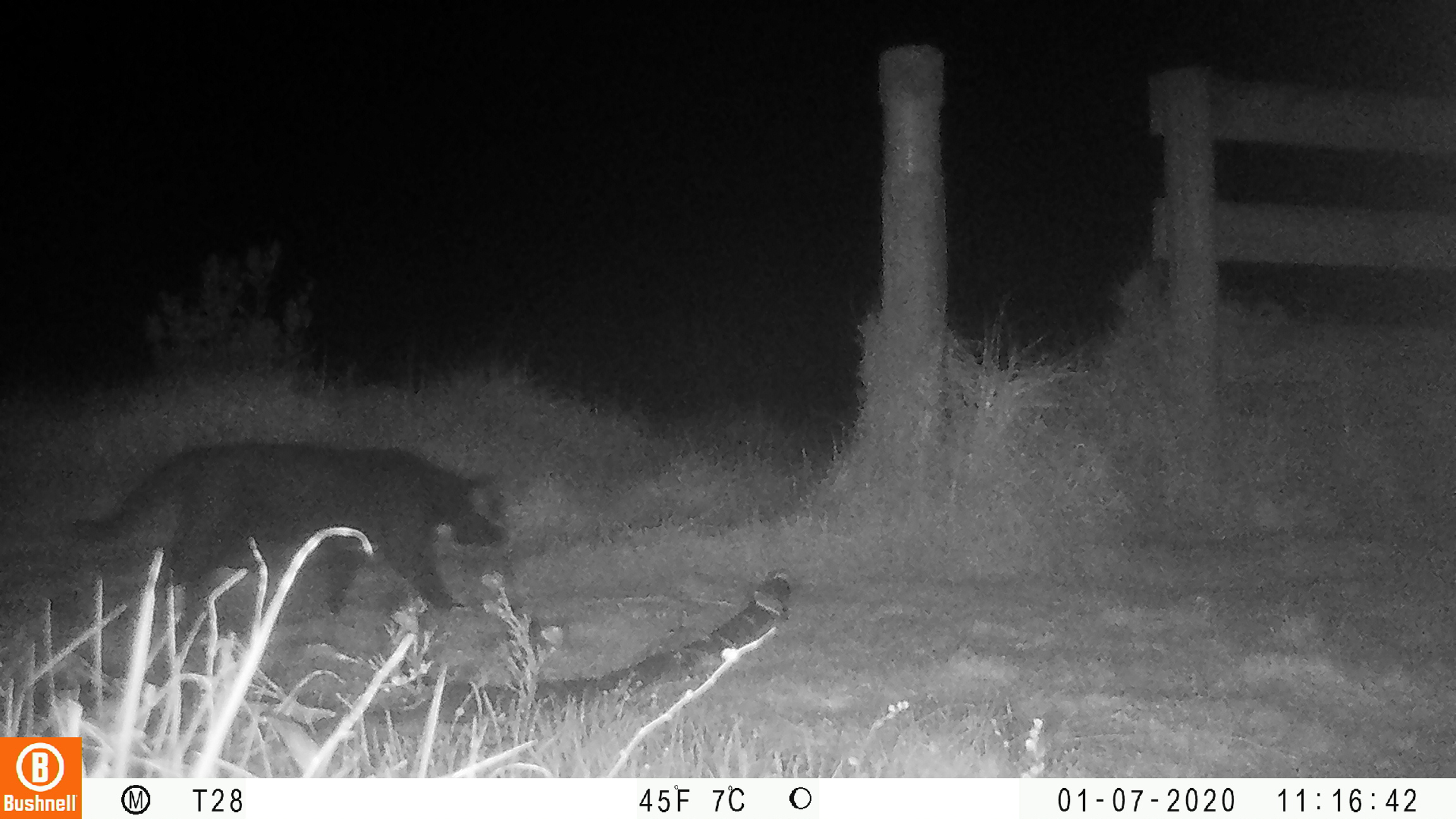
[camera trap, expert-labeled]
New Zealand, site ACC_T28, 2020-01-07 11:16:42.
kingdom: Animalia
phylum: Chordata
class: Mammalia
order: Carnivora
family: Felidae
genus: Felis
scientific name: Felis catus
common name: domestic cat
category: cat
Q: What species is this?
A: Cat (domestic cat) (Felis catus).